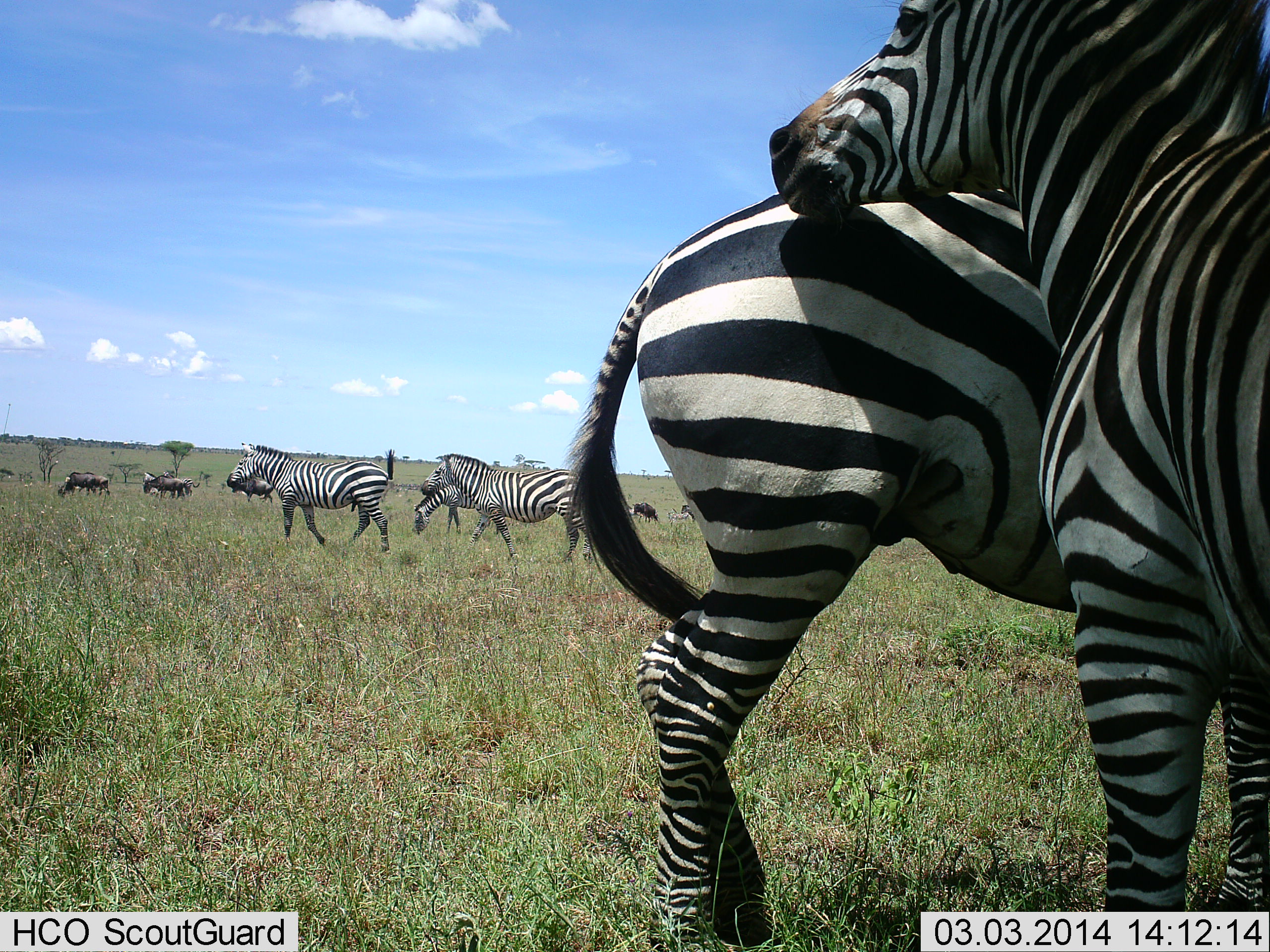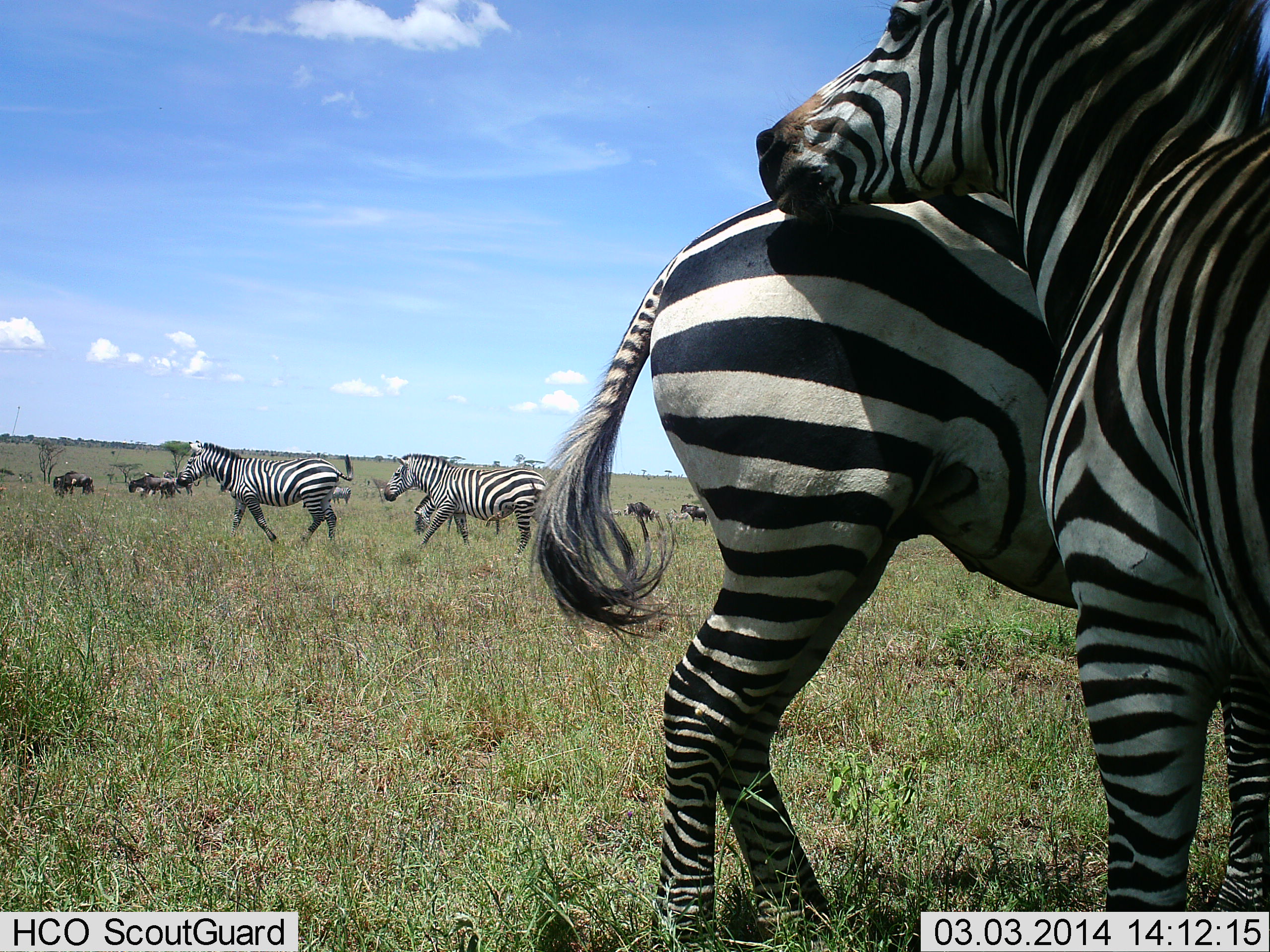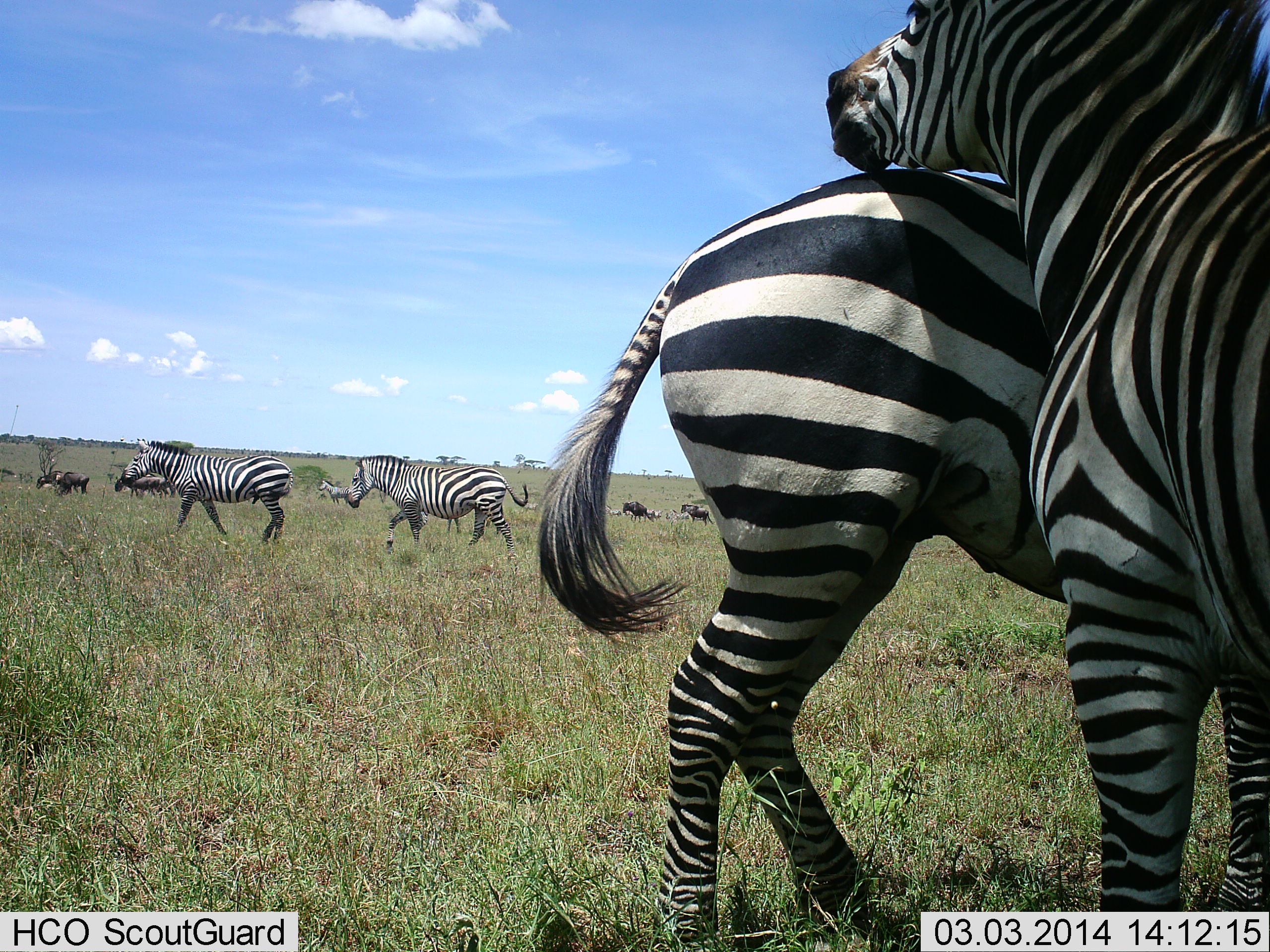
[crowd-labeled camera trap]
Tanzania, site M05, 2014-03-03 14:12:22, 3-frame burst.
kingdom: Animalia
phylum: Chordata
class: Mammalia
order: Artiodactyla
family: Bovidae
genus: Connochaetes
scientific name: Connochaetes taurinus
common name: blue wildebeest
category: wildebeest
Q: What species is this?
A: Wildebeest (blue wildebeest) (Connochaetes taurinus).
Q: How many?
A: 6.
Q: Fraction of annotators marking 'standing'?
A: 50%.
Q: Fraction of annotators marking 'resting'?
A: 10%.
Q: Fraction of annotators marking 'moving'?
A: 50%.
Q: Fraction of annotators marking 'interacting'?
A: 0%.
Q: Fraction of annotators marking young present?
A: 0%.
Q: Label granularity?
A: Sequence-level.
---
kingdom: Animalia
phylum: Chordata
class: Mammalia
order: Perissodactyla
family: Equidae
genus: Equus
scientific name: Equus quagga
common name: plains zebra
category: zebra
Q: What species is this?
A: Zebra (plains zebra) (Equus quagga).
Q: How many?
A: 6.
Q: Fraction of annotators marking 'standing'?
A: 53%.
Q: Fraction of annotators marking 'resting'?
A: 0%.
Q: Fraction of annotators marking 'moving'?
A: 94%.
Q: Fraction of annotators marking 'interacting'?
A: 53%.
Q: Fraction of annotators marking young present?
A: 0%.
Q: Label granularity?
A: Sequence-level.